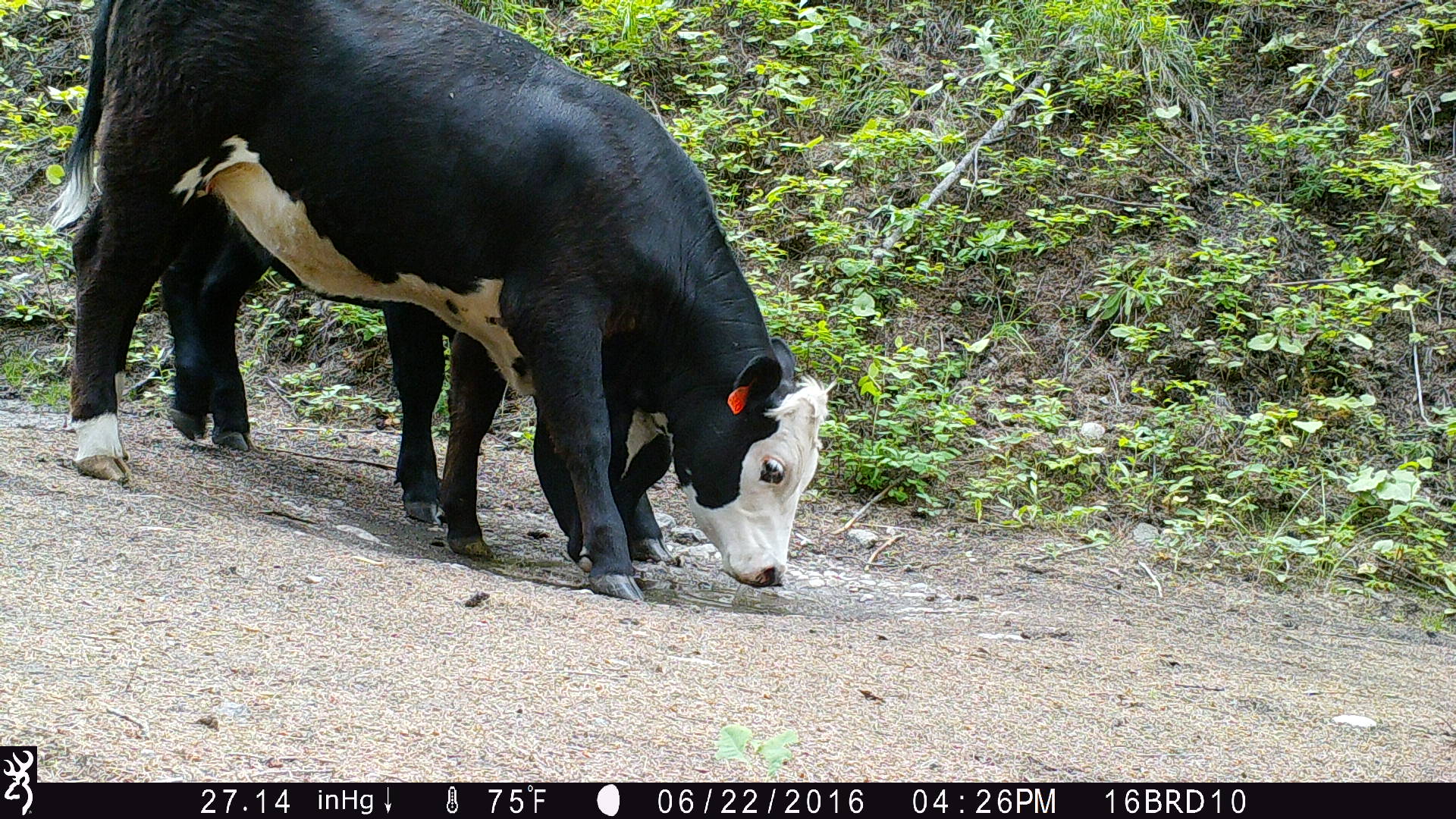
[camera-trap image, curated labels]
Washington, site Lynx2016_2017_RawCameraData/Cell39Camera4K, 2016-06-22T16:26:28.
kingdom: Animalia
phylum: Chordata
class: Mammalia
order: Artiodactyla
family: Bovidae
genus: Bos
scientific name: Bos taurus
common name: domestic cattle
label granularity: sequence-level